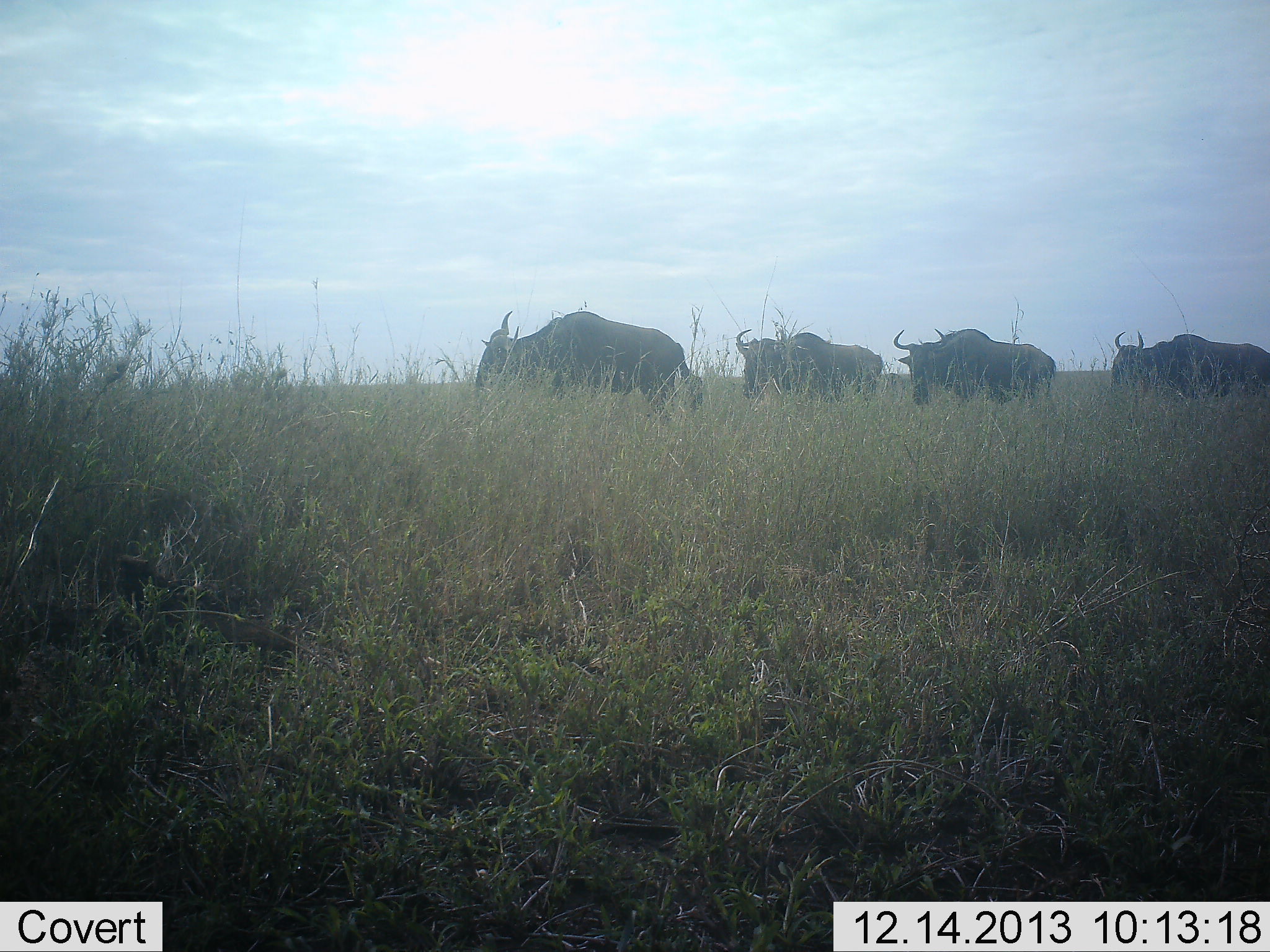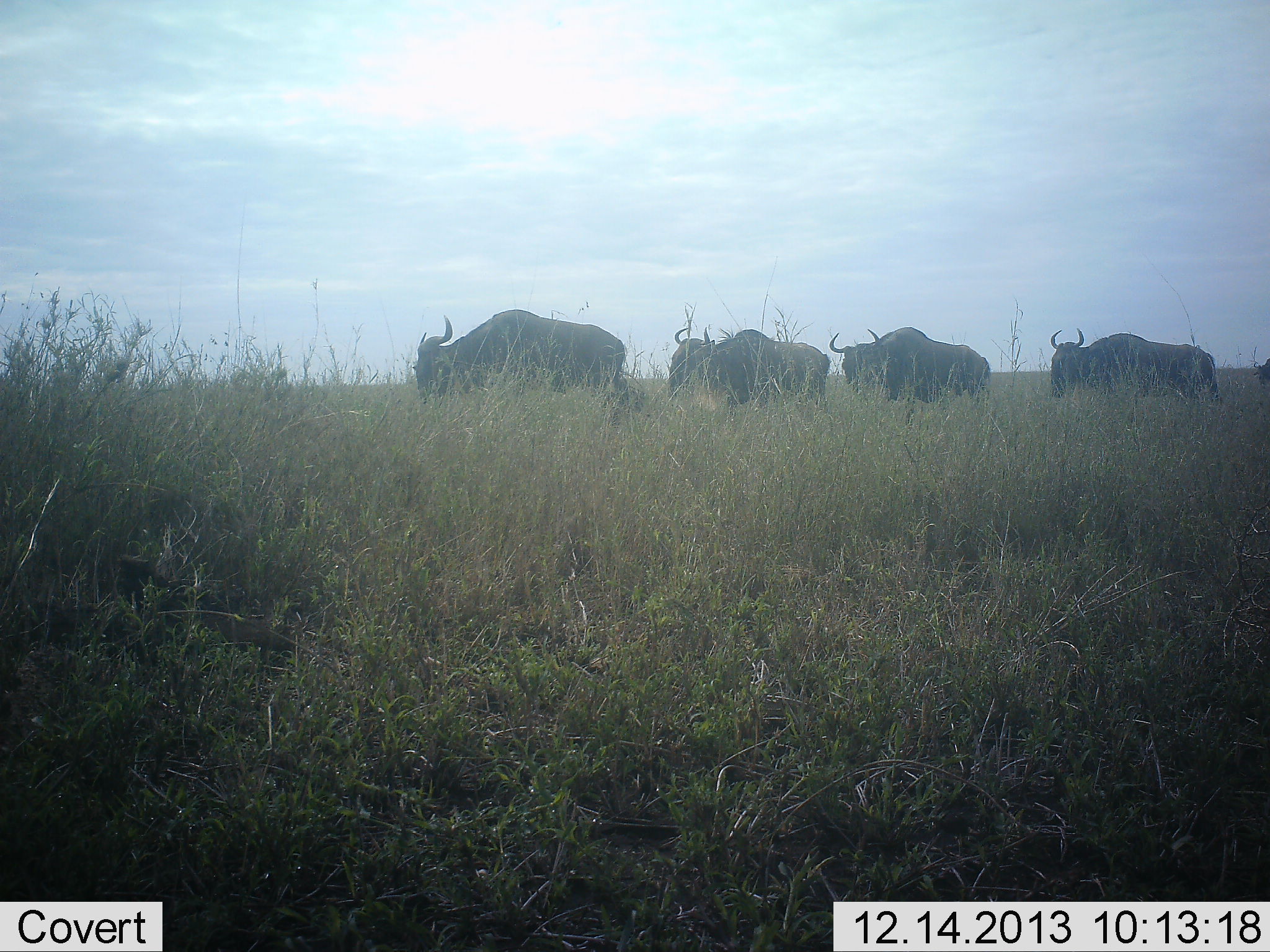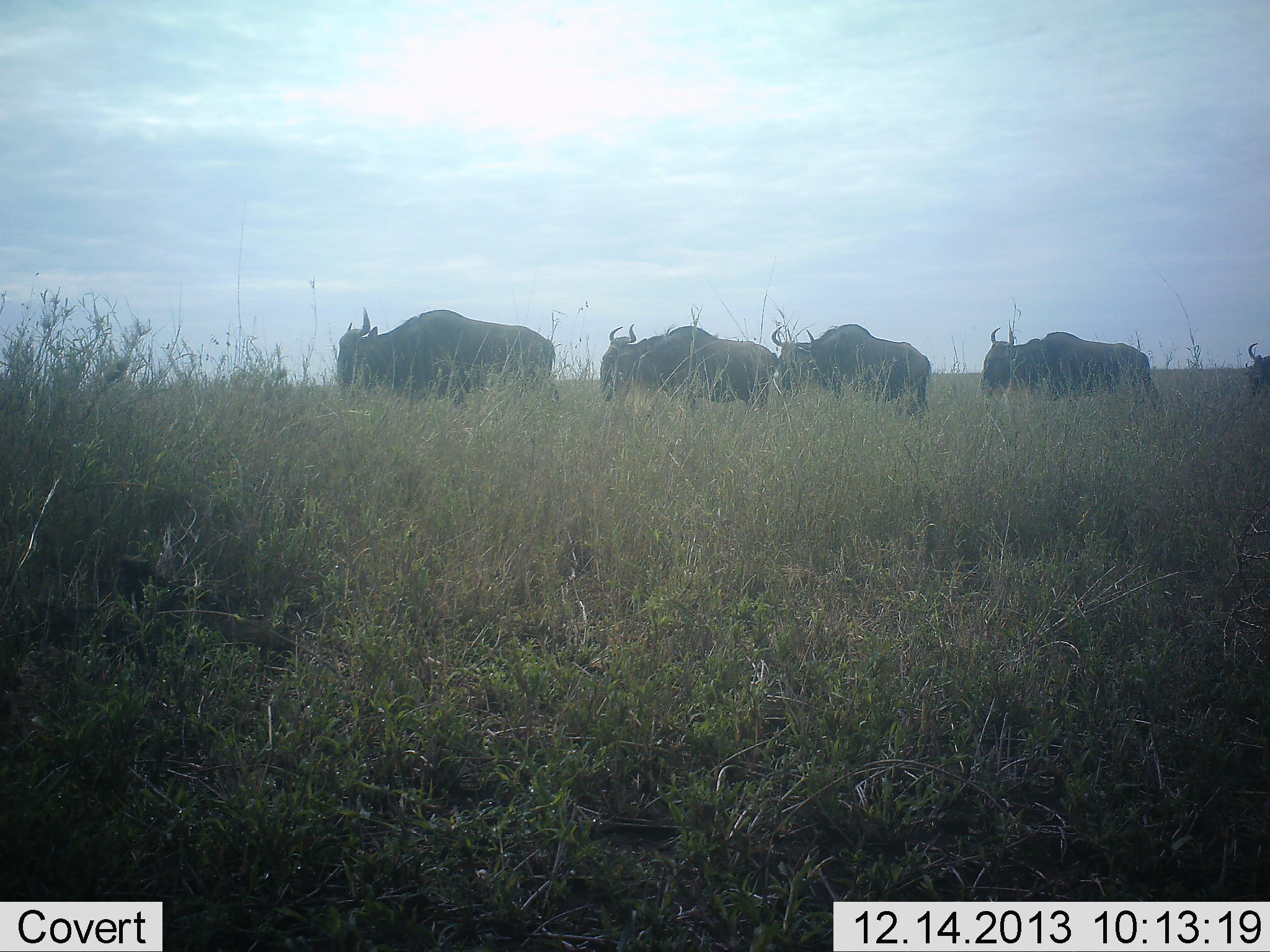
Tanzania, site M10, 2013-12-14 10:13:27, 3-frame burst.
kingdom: Animalia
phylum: Chordata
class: Mammalia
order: Artiodactyla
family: Bovidae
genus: Connochaetes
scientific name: Connochaetes taurinus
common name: blue wildebeest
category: wildebeest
Wildebeest (blue wildebeest) (Connochaetes taurinus), count 5. Behavior (volunteer vote fractions): standing 6%, resting 0%, moving 97%, interacting 0%. Young present (vote fraction): 0%. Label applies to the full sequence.